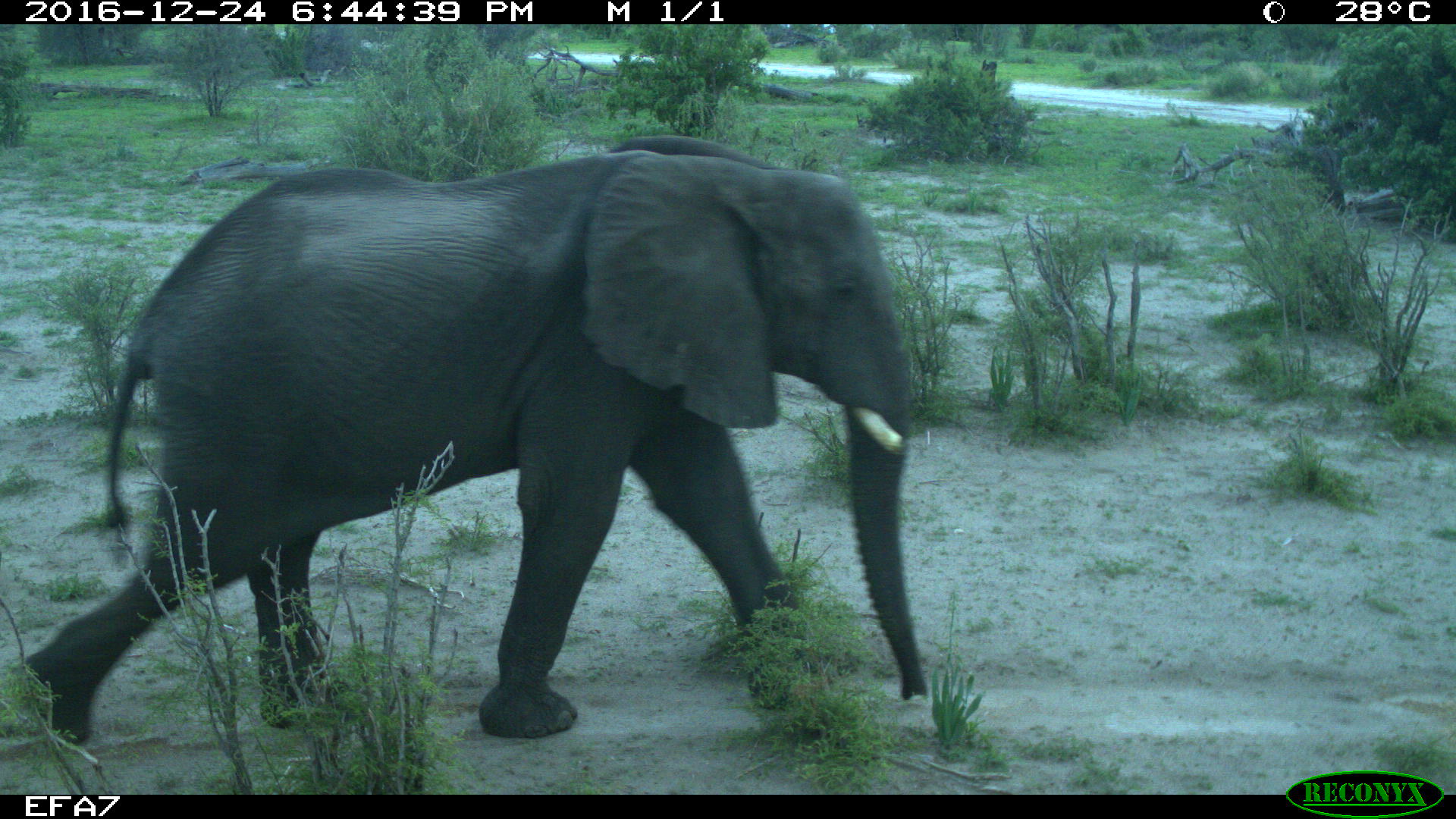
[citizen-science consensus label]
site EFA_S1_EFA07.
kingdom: Animalia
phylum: Chordata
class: Mammalia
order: Proboscidea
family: Elephantidae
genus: Loxodonta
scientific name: Loxodonta africana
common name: african bush elephant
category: elephant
Elephant (african bush elephant) (Loxodonta africana), count 1. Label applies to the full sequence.